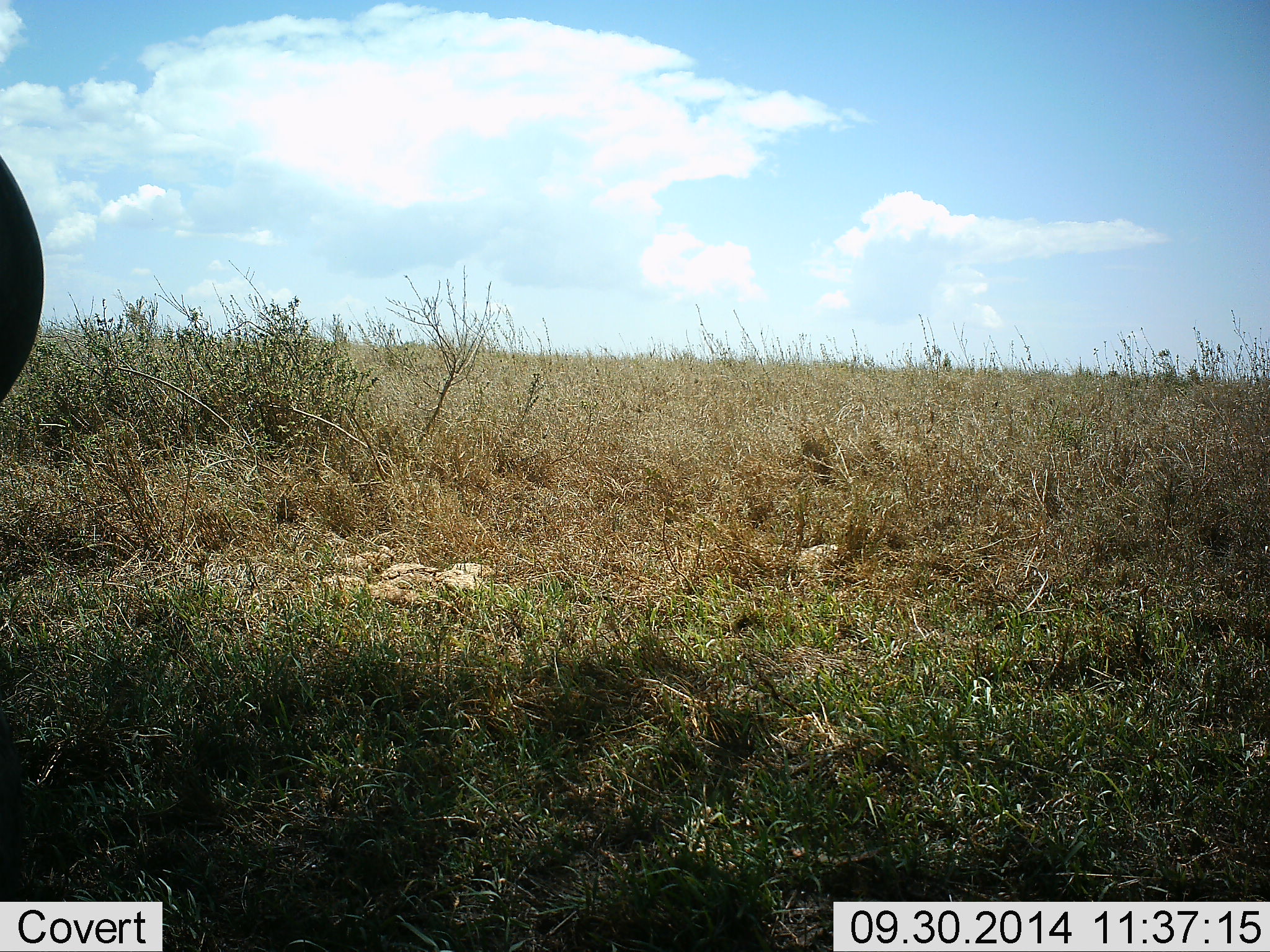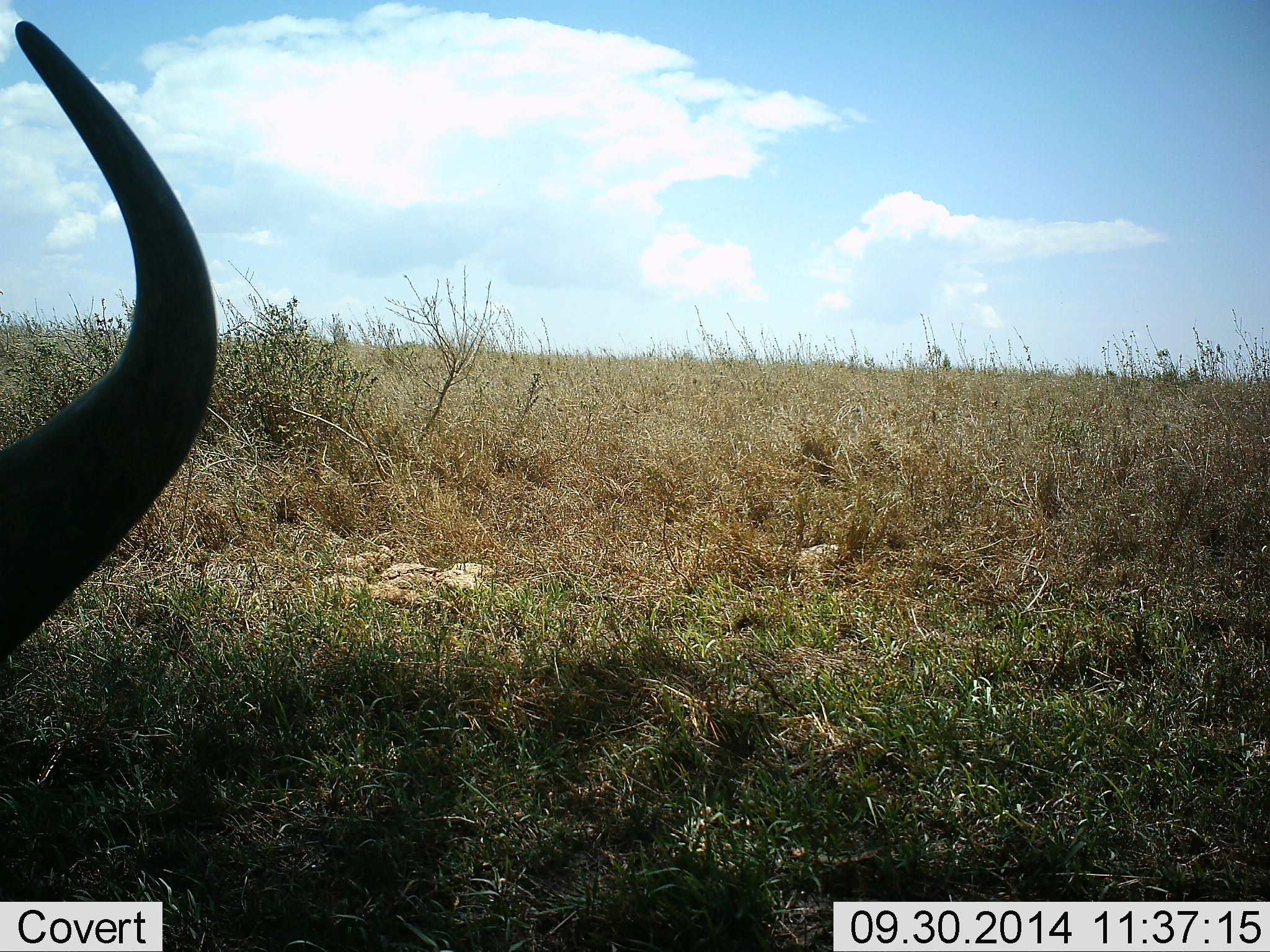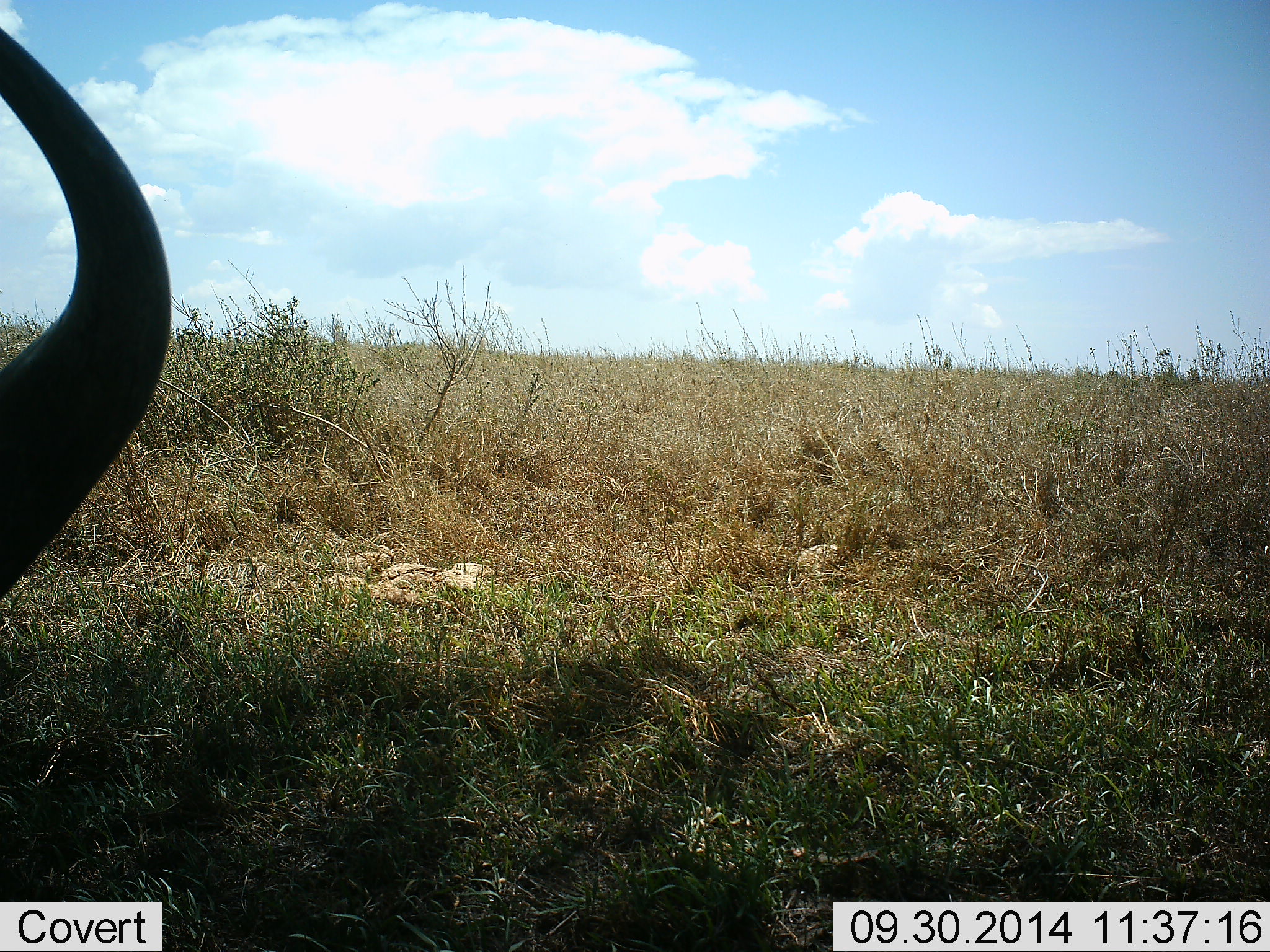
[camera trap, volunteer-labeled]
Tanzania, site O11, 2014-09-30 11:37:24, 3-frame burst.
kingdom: Animalia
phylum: Chordata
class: Mammalia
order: Artiodactyla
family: Bovidae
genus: Connochaetes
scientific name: Connochaetes taurinus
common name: blue wildebeest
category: wildebeest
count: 1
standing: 20%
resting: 60%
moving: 10%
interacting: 0%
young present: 0%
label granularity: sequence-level